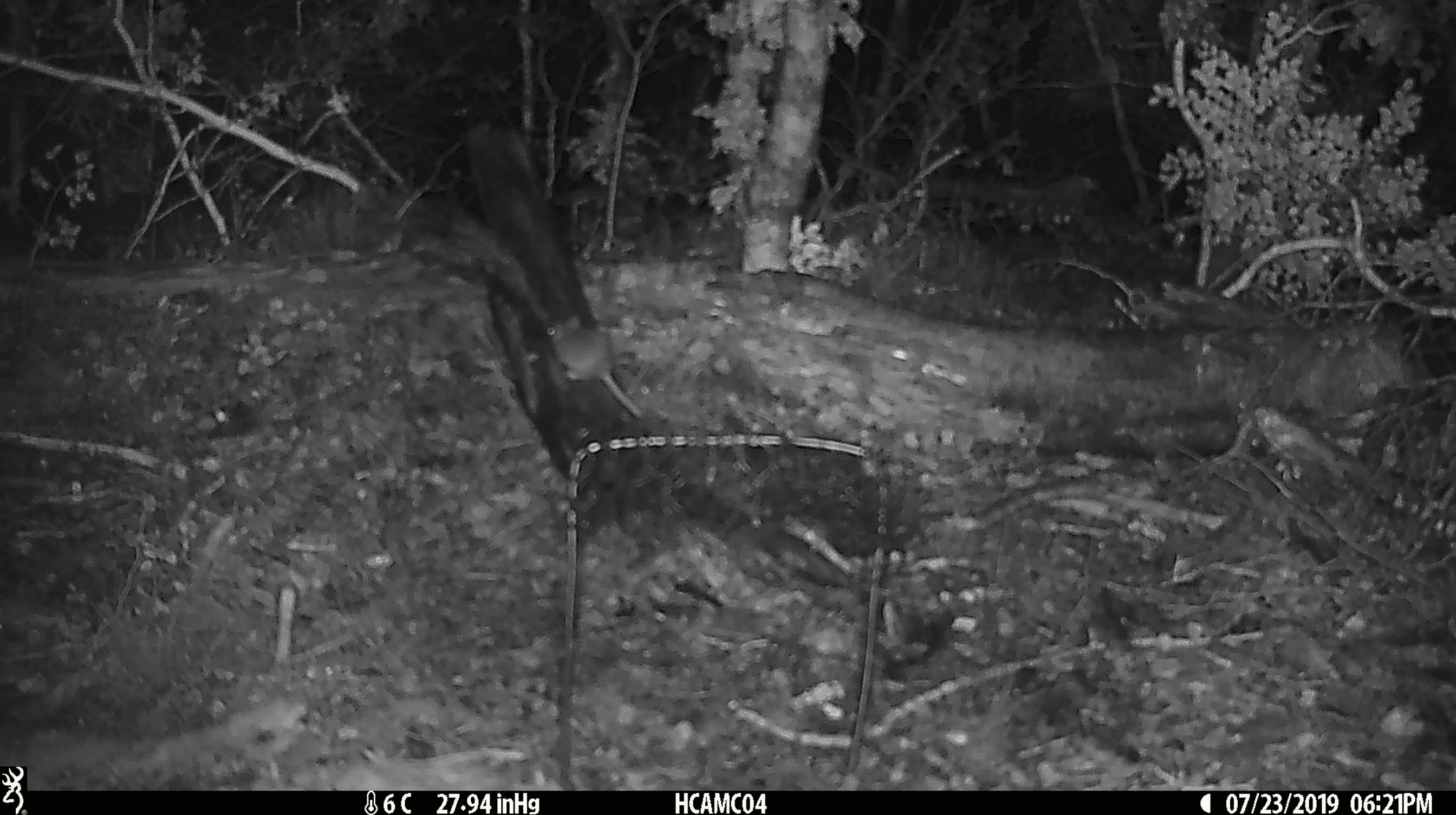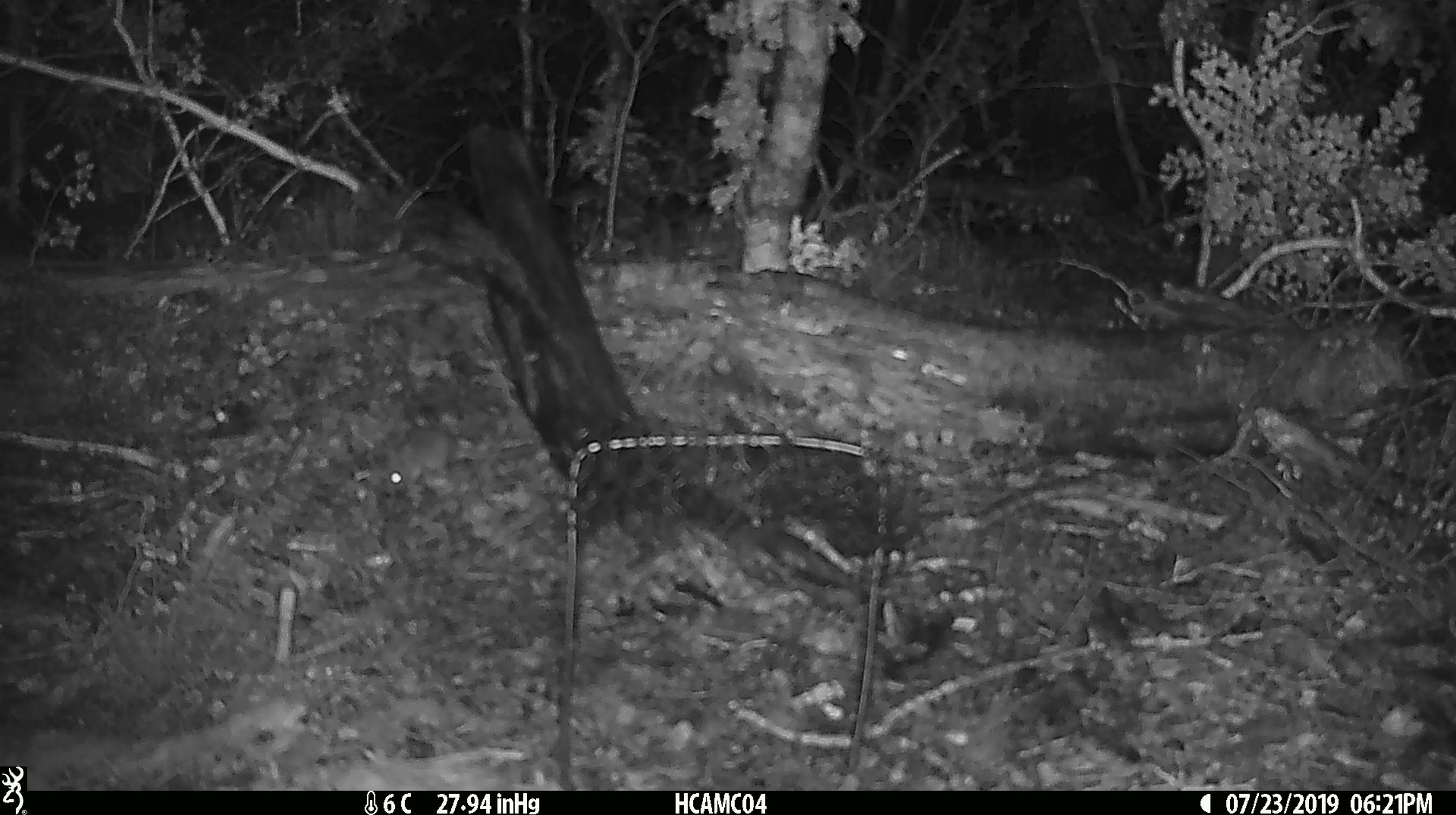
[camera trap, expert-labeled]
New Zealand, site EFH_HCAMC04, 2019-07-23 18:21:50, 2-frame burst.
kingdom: Animalia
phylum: Chordata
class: Mammalia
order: Rodentia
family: Muridae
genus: Mus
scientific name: Mus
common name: mouse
Mouse (Mus).